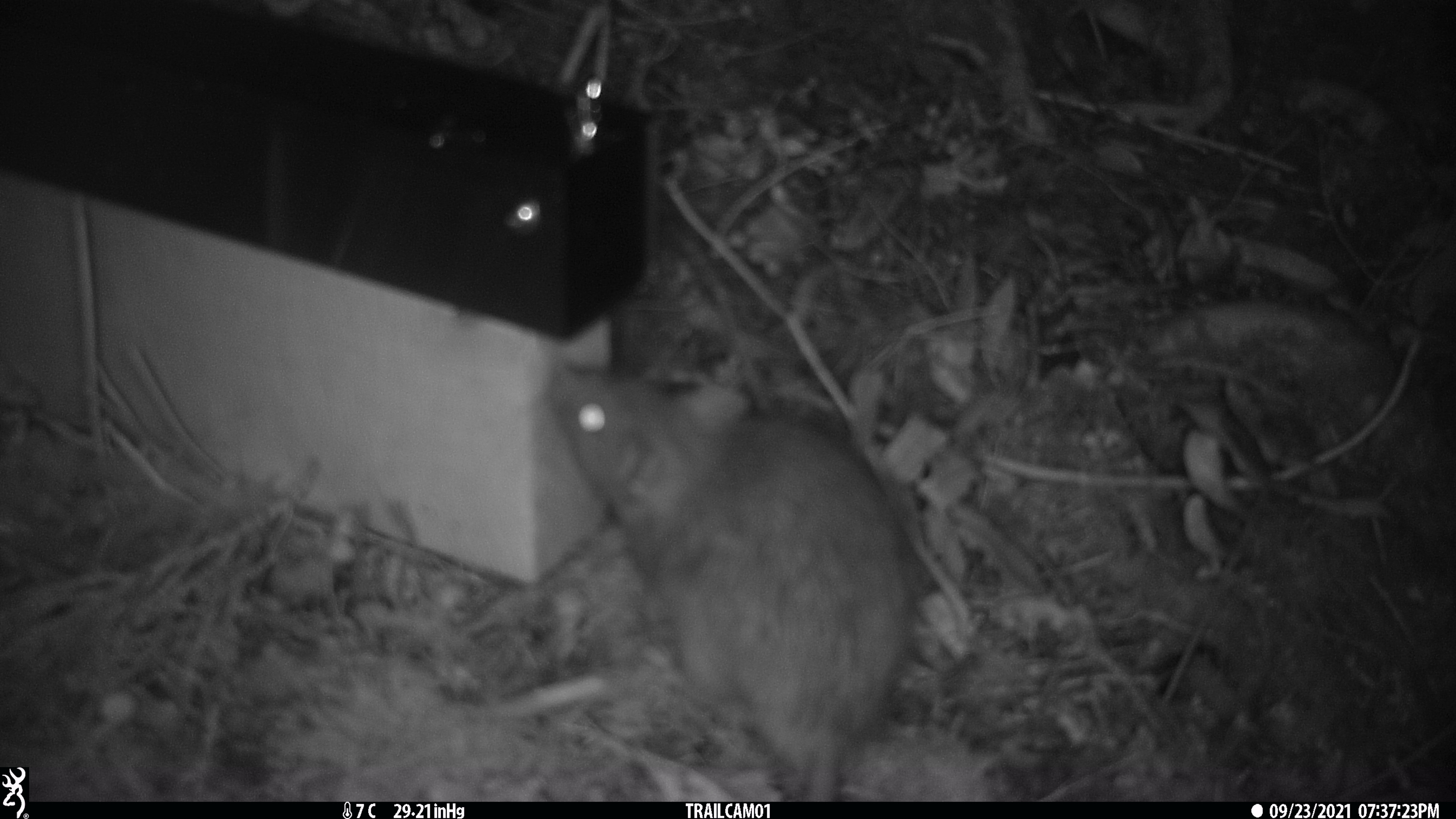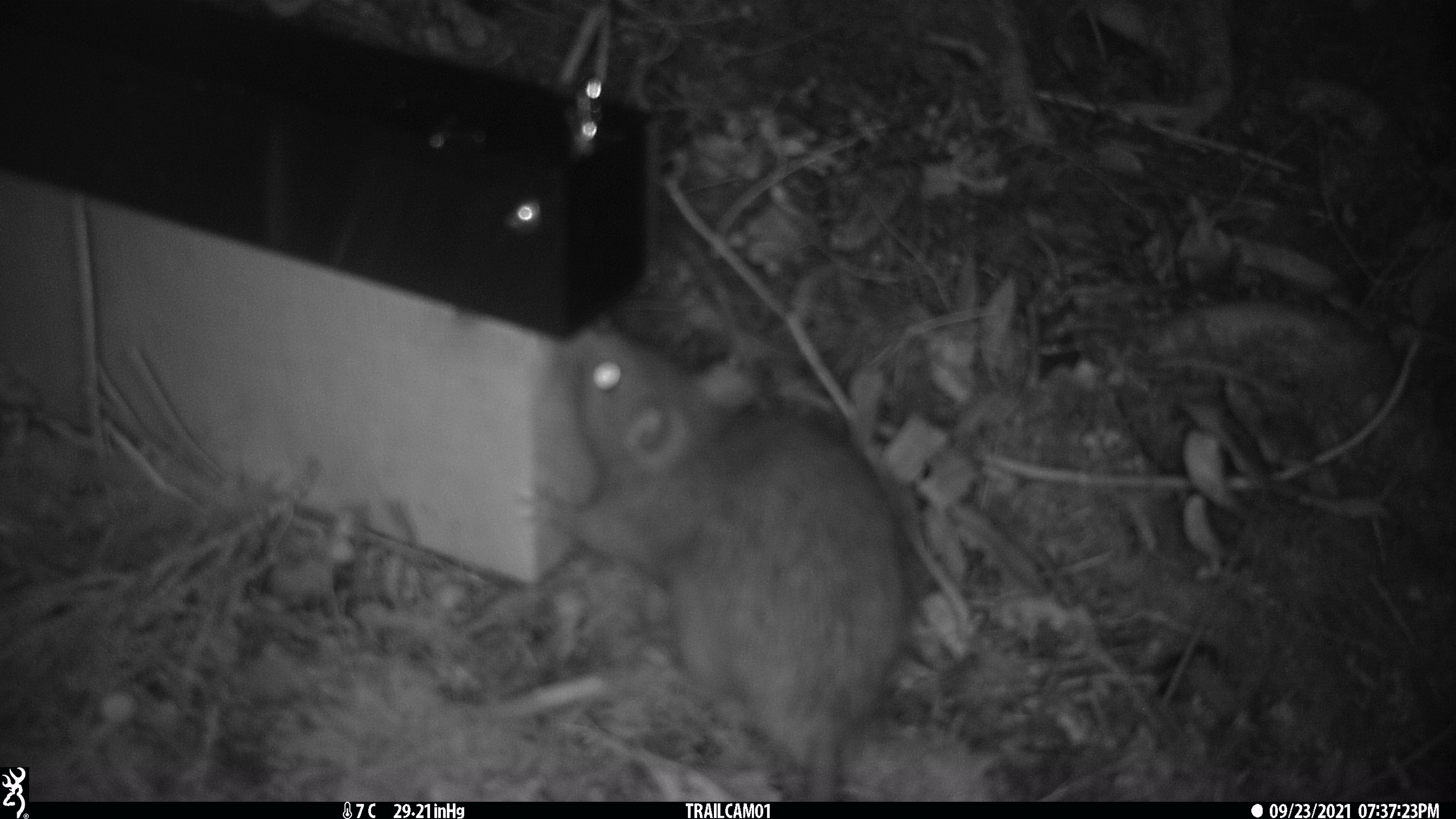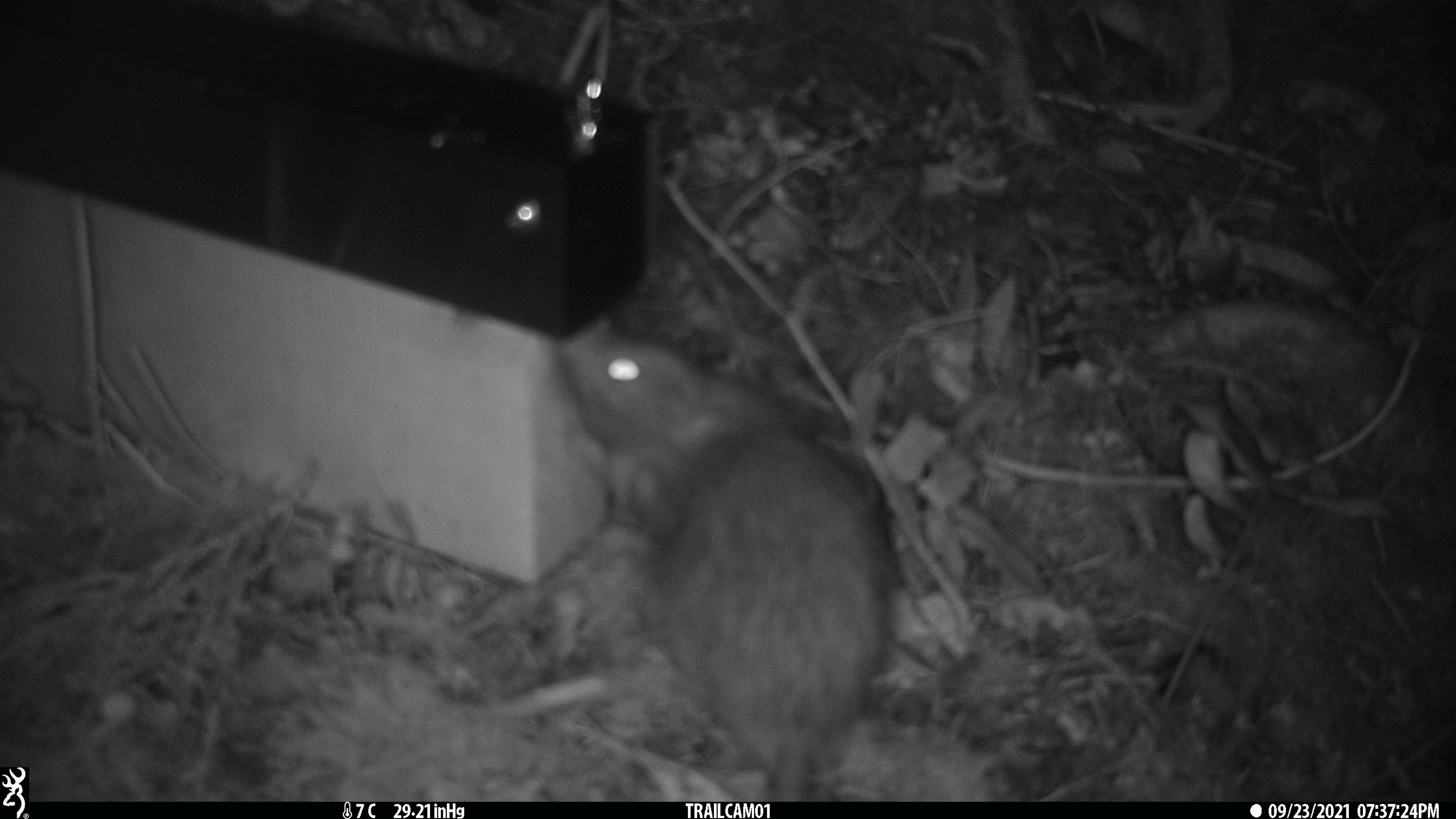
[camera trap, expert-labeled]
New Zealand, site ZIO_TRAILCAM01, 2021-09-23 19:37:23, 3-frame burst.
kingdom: Animalia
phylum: Chordata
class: Mammalia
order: Rodentia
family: Muridae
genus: Rattus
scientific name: Rattus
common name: rat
Rat (Rattus).